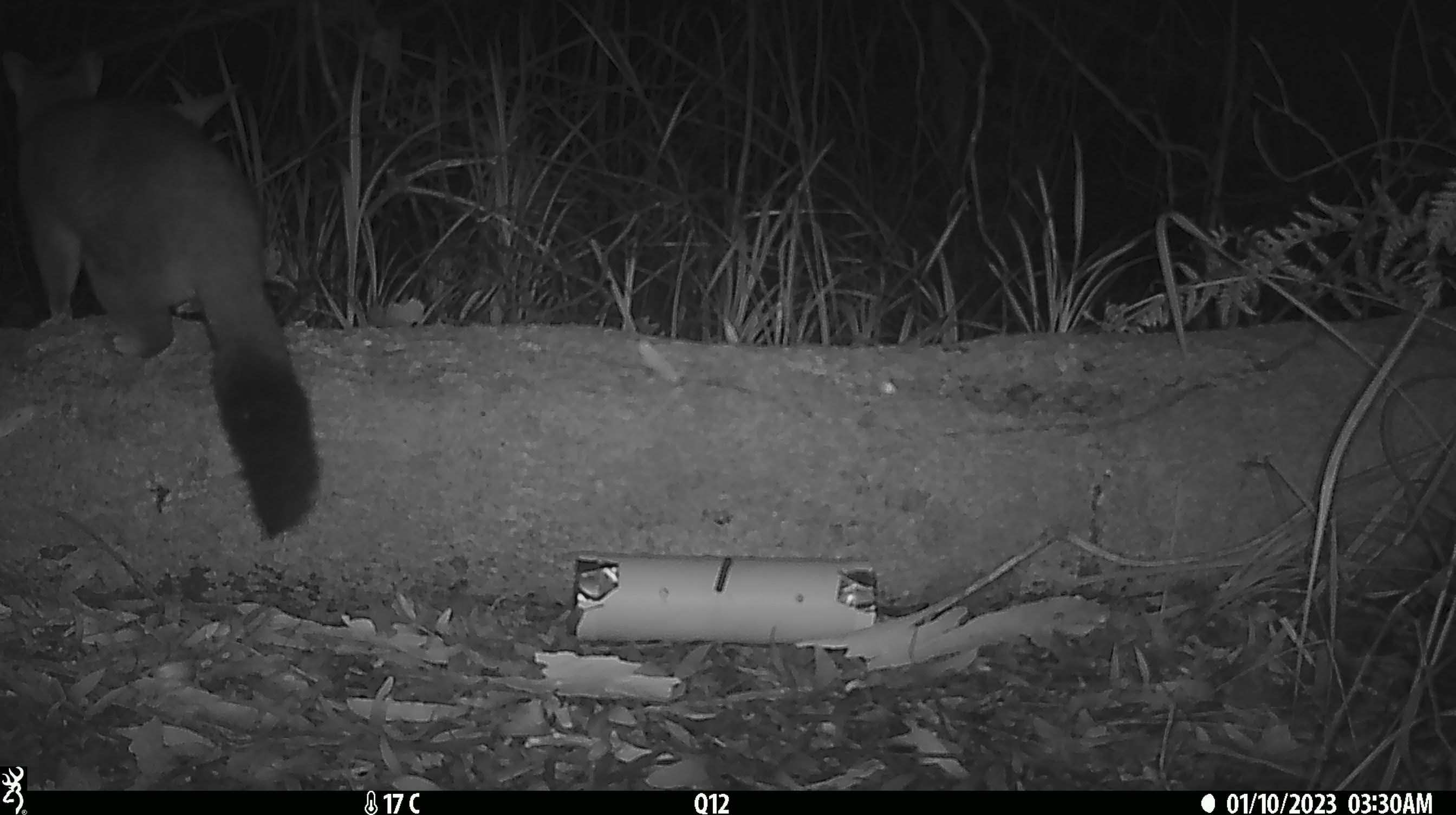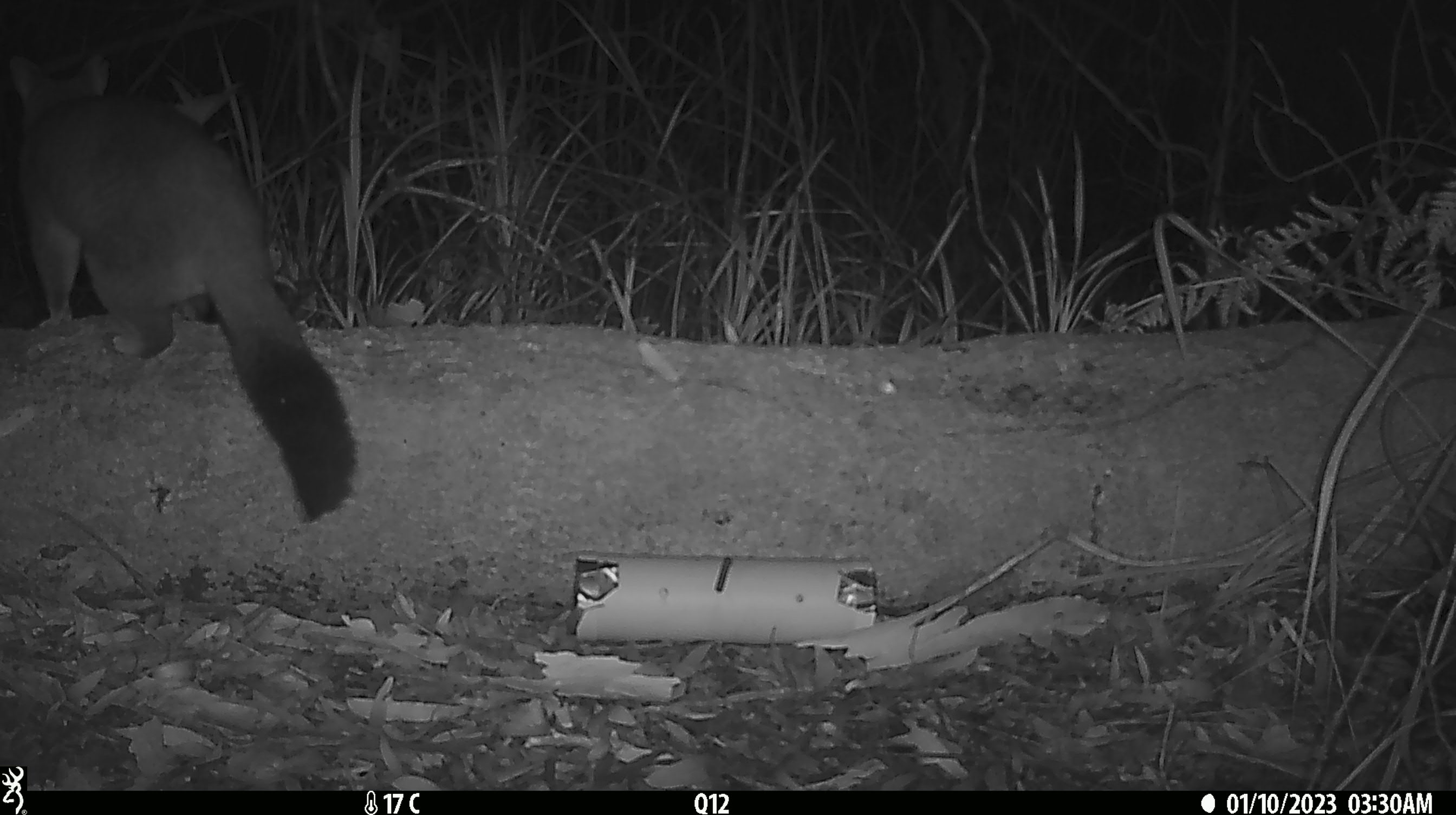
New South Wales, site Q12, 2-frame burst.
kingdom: Animalia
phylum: Chordata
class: Mammalia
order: Diprotodontia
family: Phalangeridae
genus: Trichosurus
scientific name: Trichosurus vulpecula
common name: common brushtail possum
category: possum